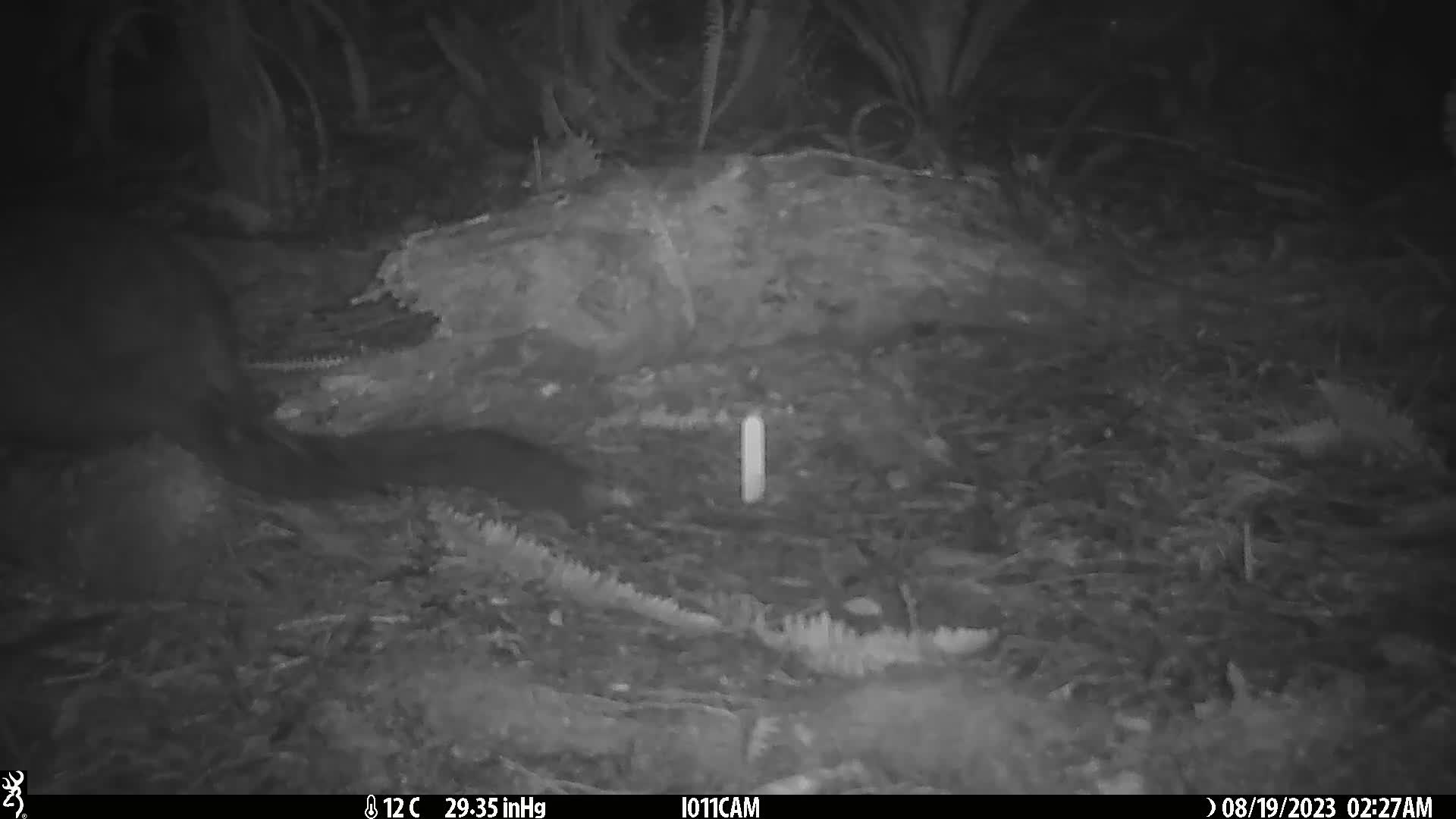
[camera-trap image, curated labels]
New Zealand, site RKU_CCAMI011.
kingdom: Animalia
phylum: Chordata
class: Mammalia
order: Diprotodontia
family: Phalangeridae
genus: Trichosurus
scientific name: Trichosurus vulpecula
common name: common brushtail possum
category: possum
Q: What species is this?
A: Possum (common brushtail possum) (Trichosurus vulpecula).